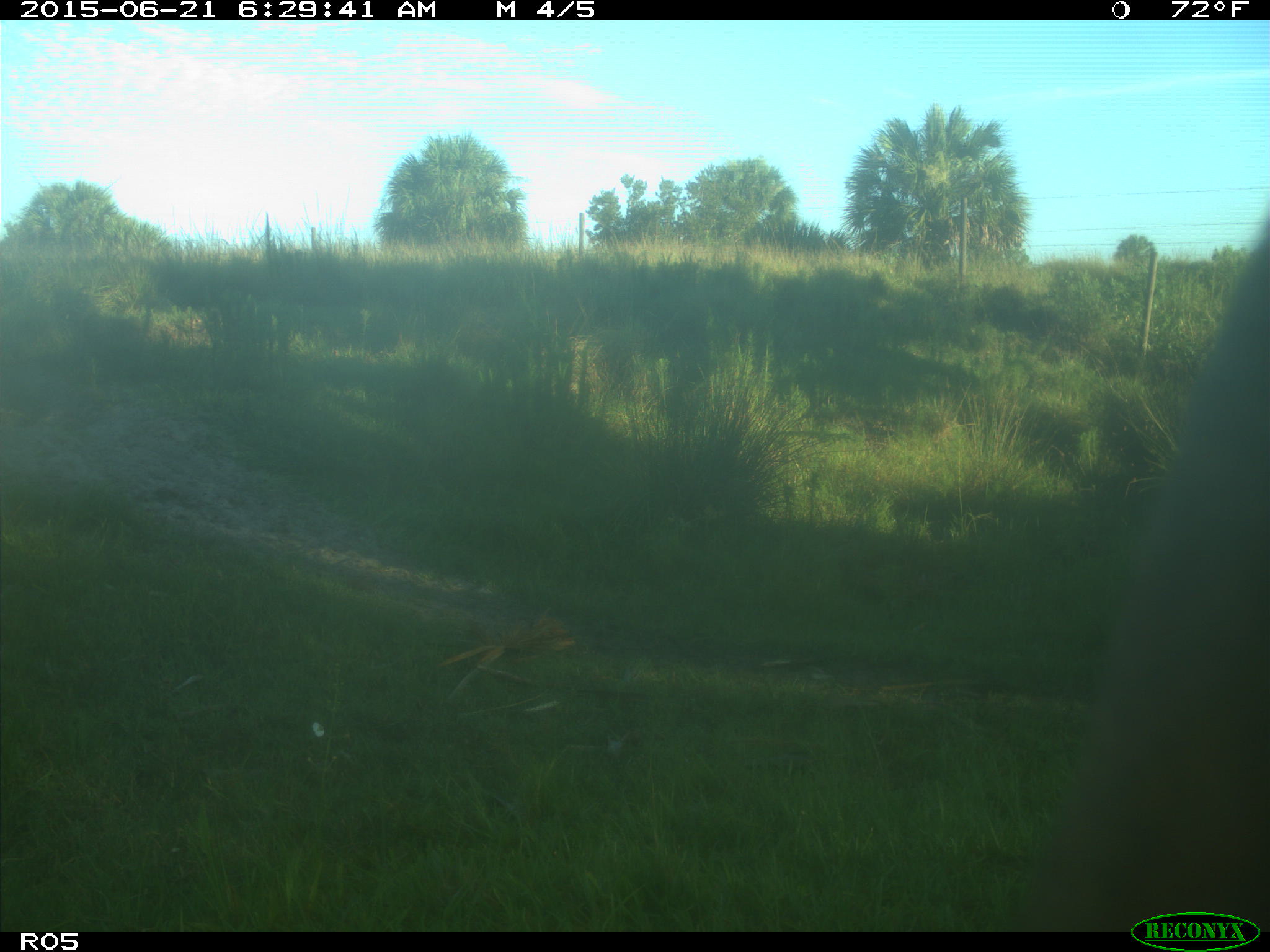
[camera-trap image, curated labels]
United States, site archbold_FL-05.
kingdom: Animalia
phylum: Chordata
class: Mammalia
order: Artiodactyla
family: Bovidae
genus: Bos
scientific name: Bos taurus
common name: domestic cow